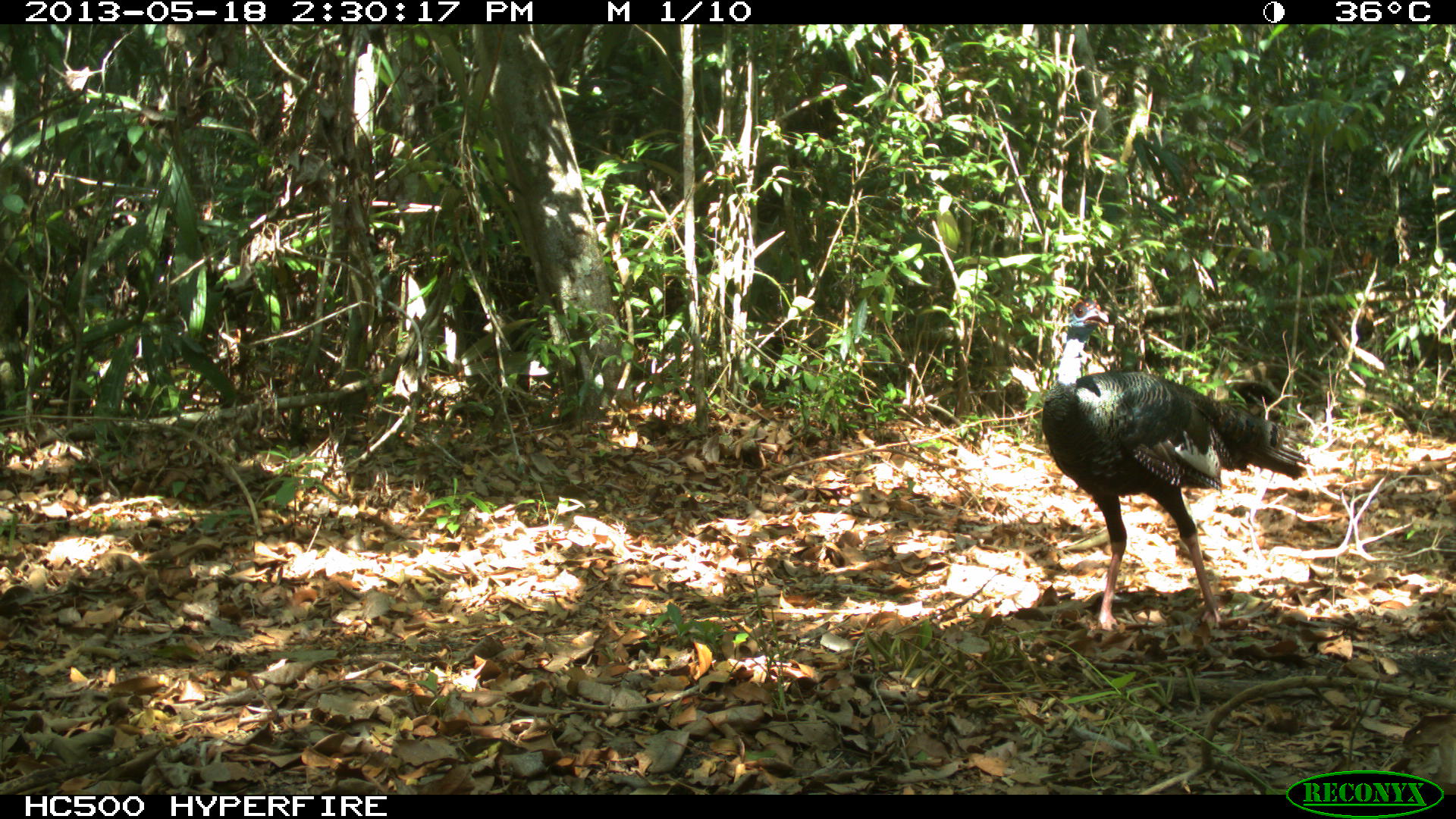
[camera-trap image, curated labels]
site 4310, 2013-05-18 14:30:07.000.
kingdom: Animalia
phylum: Chordata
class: Aves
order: Galliformes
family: Phasianidae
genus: Meleagris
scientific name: Meleagris ocellata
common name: ocellated turkey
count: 12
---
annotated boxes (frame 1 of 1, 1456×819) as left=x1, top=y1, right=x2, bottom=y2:
meleagris ocellata: left=1040, top=293, right=1312, bottom=631